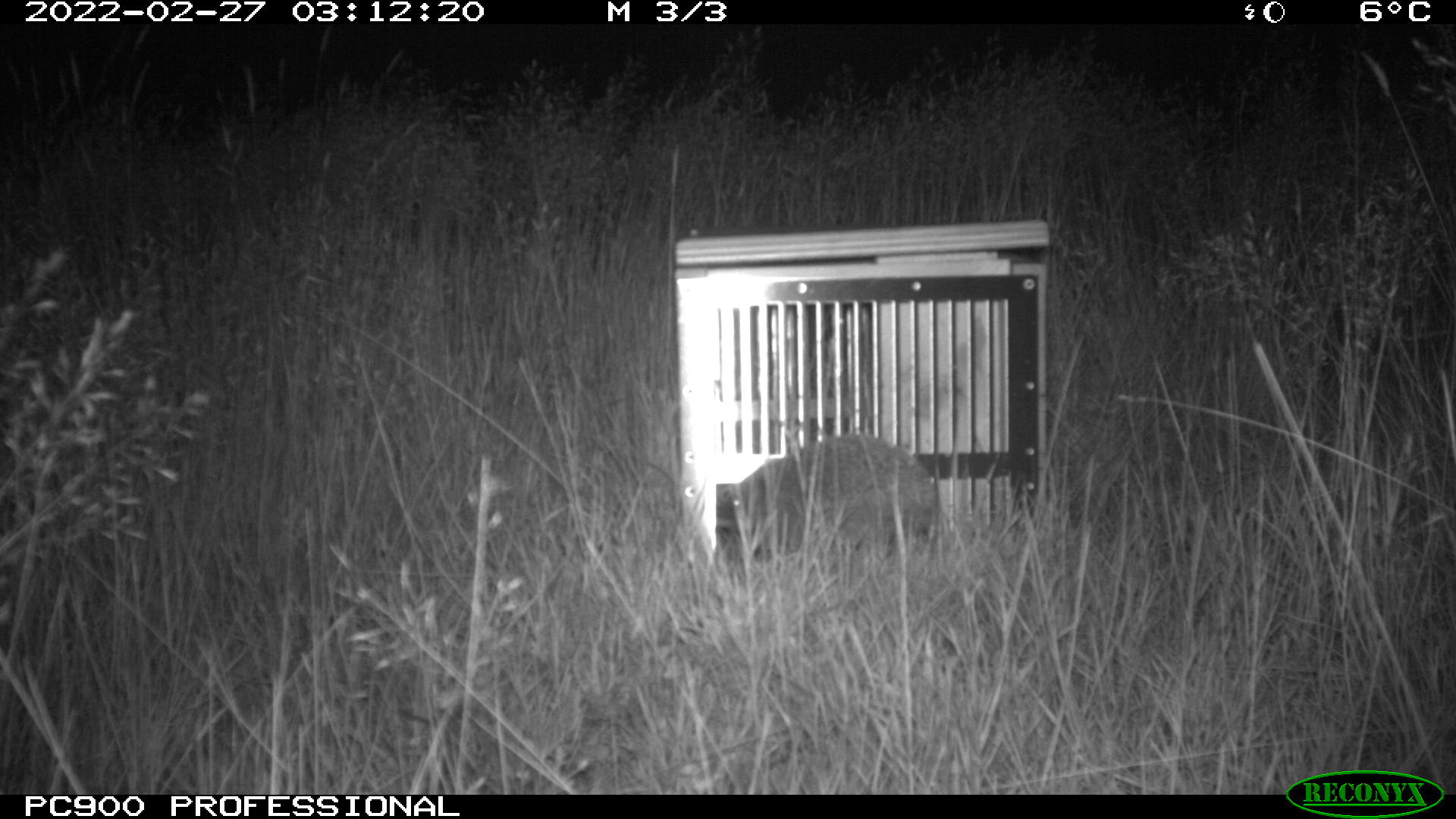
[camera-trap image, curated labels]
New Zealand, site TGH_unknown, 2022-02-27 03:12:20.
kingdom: Animalia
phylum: Chordata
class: Mammalia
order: Eulipotyphla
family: Erinaceidae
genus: Erinaceus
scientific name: Erinaceus europaeus europaeus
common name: european hedgehog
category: hedgehog